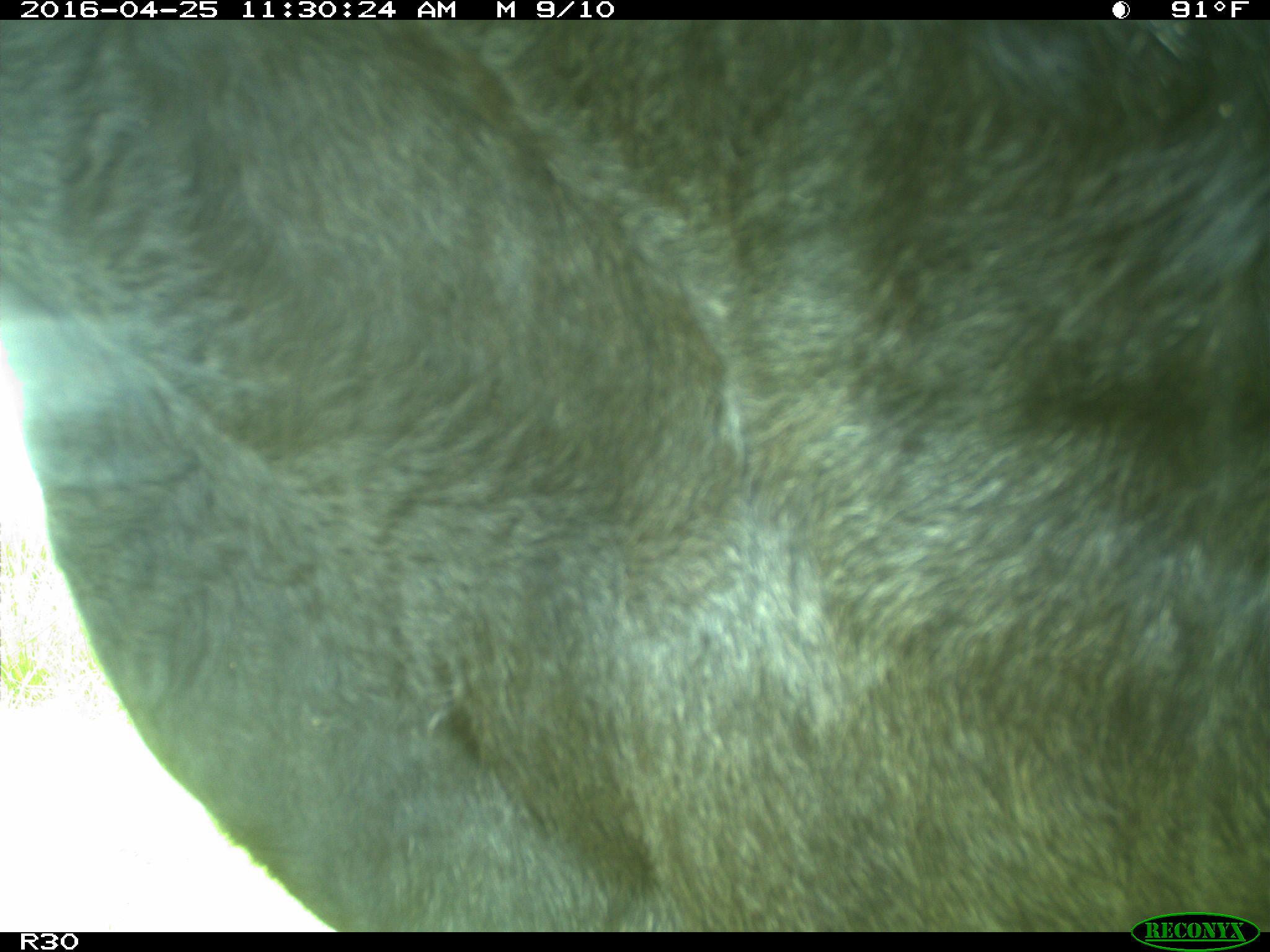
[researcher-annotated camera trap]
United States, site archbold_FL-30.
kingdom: Animalia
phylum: Chordata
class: Mammalia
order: Artiodactyla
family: Bovidae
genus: Bos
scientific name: Bos taurus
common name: domestic cow